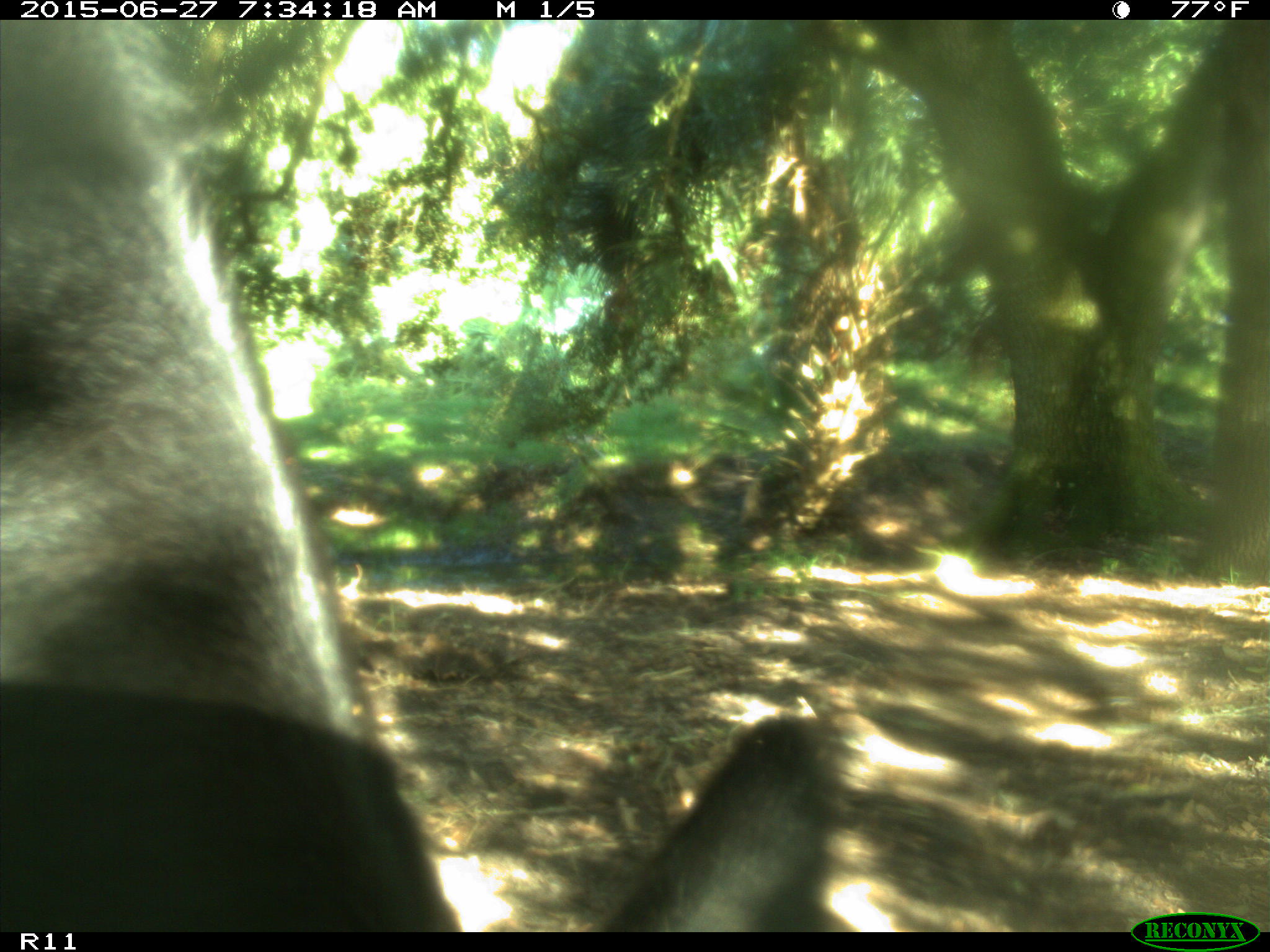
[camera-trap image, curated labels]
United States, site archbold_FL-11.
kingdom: Animalia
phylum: Chordata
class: Mammalia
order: Artiodactyla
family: Bovidae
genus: Bos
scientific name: Bos taurus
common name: domestic cow